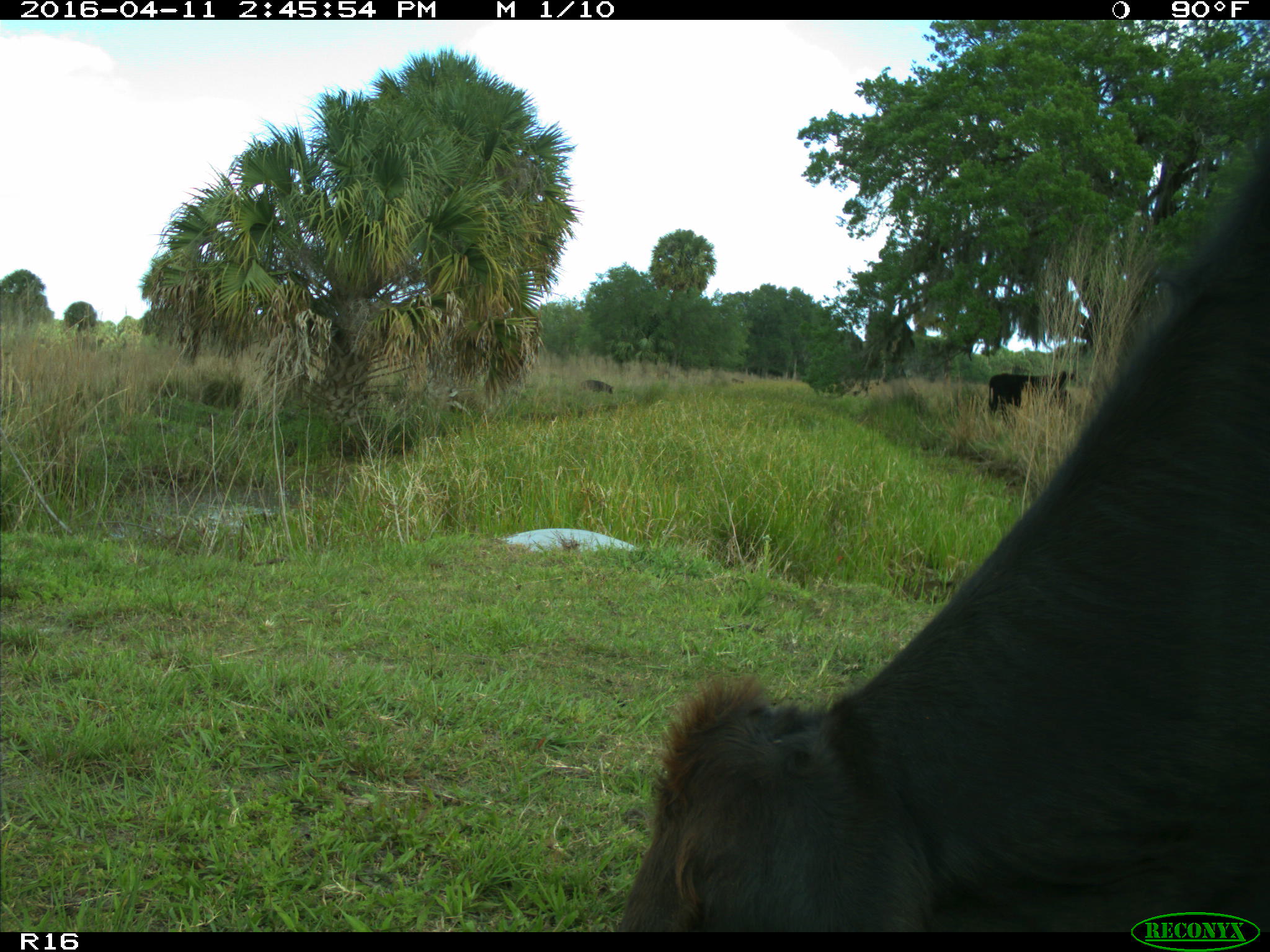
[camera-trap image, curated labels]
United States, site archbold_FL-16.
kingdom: Animalia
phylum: Chordata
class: Mammalia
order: Artiodactyla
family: Bovidae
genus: Bos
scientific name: Bos taurus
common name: domestic cow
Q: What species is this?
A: Bos taurus (domestic cow).